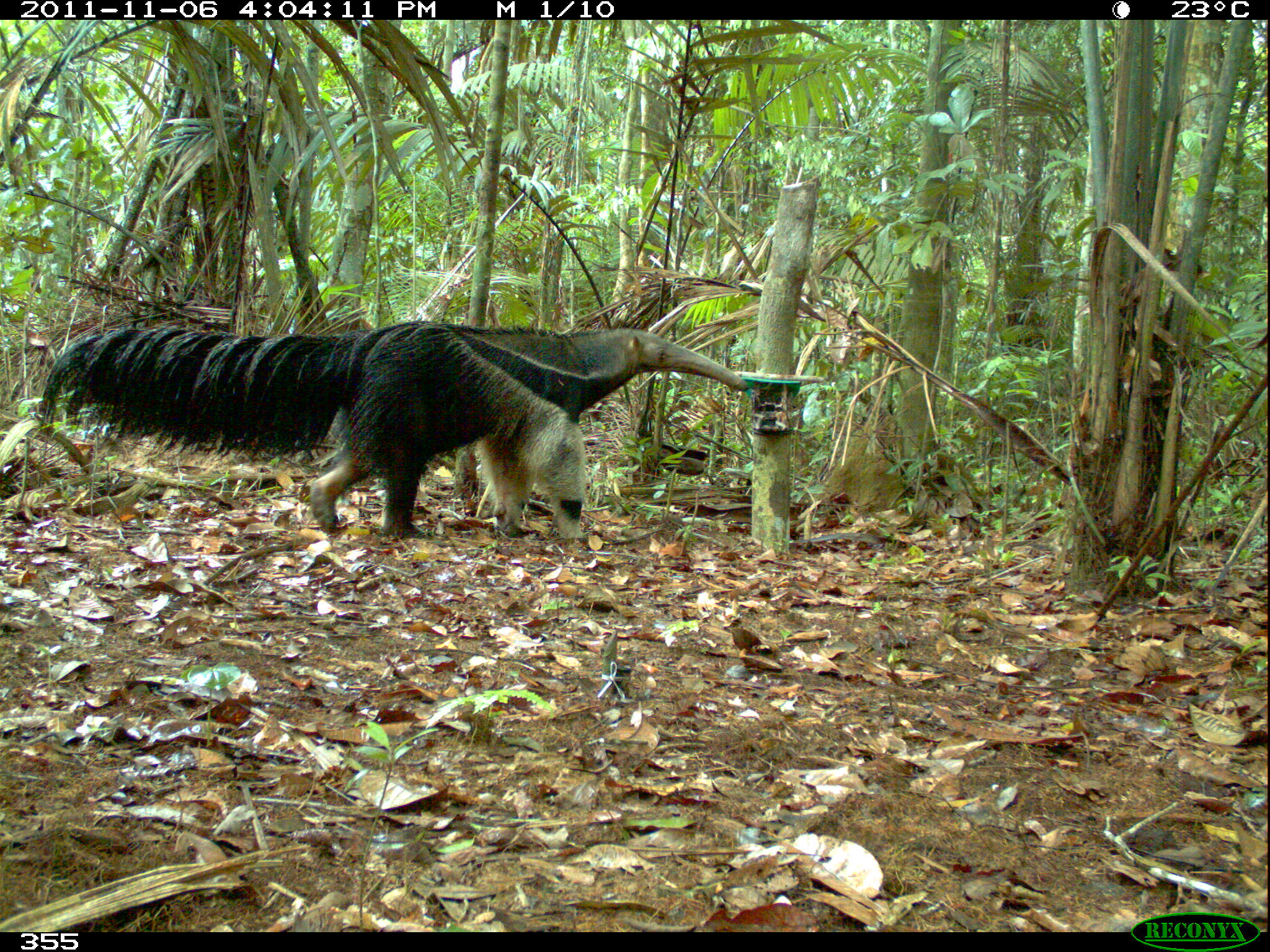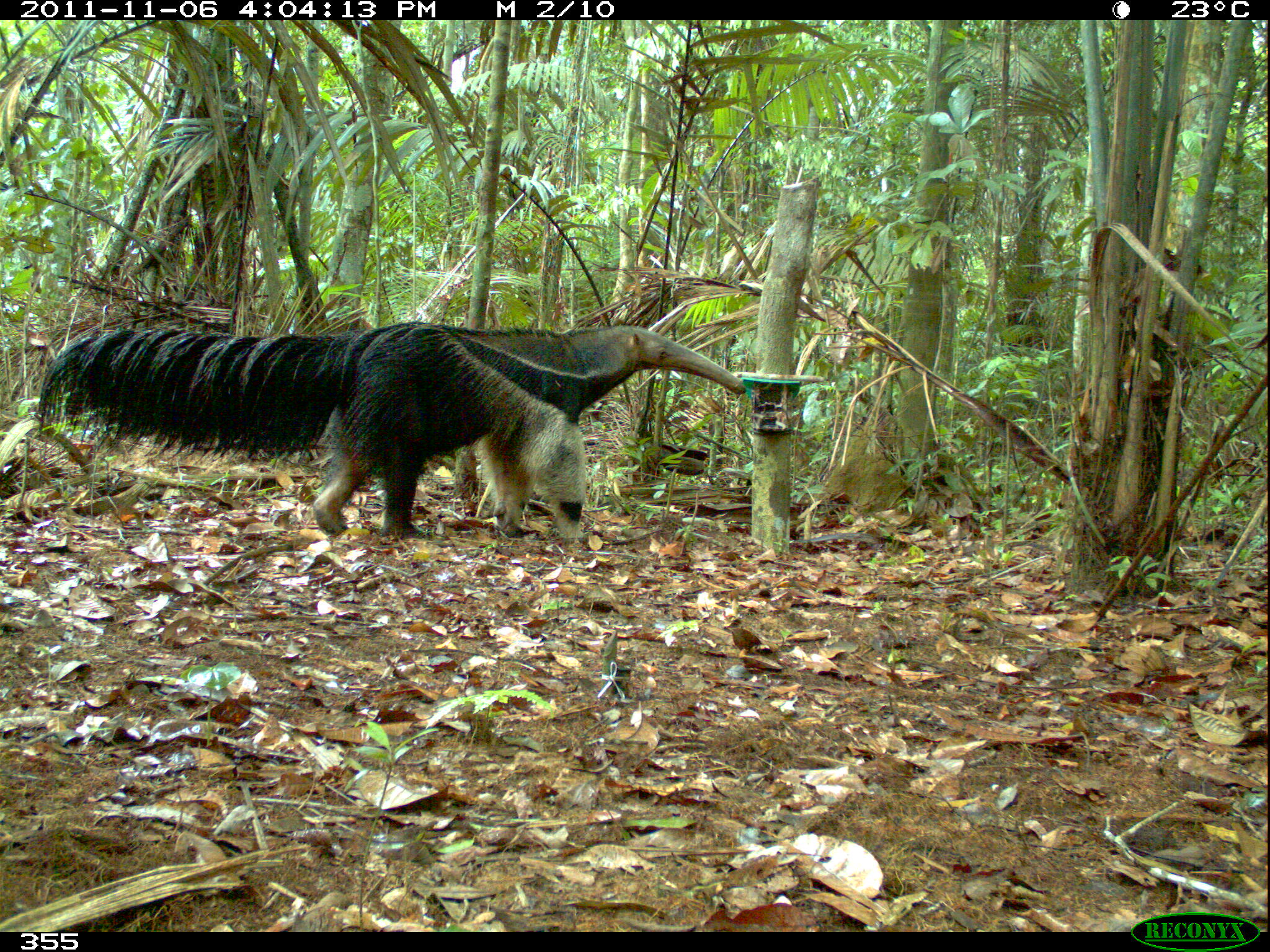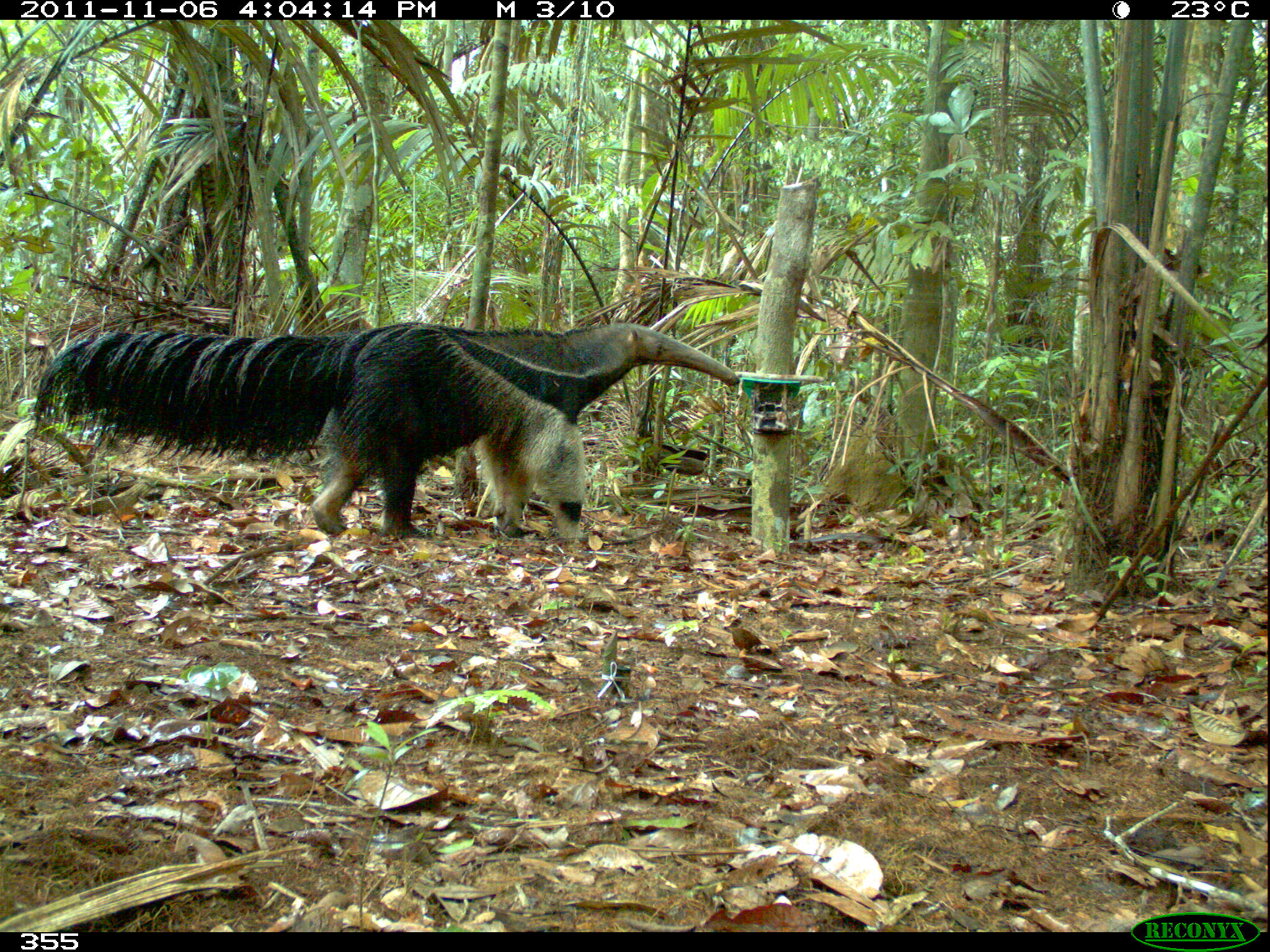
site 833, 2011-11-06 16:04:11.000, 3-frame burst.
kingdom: Animalia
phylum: Chordata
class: Mammalia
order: Pilosa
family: Myrmecophagidae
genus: Myrmecophaga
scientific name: Myrmecophaga tridactyla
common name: giant anteater